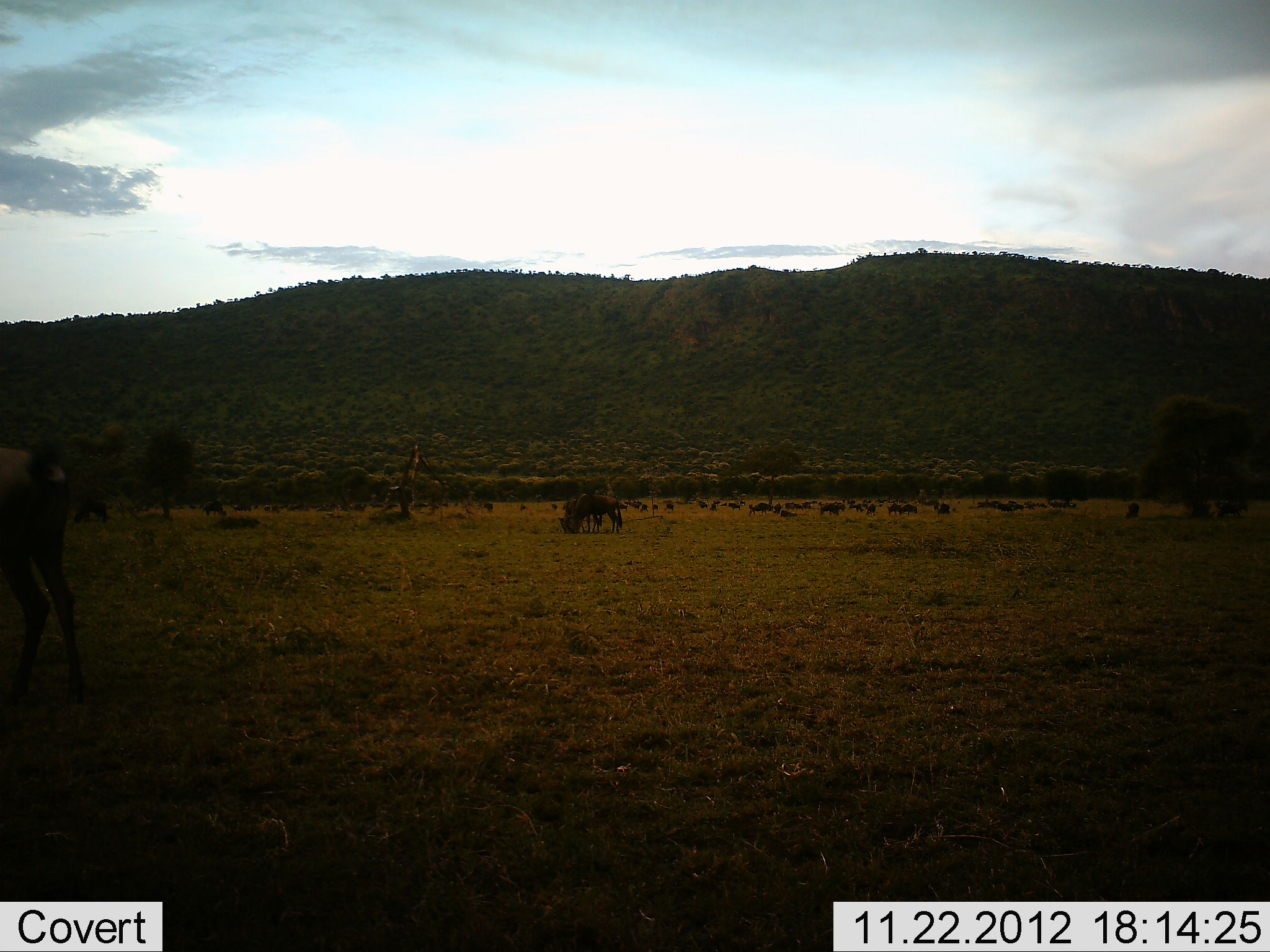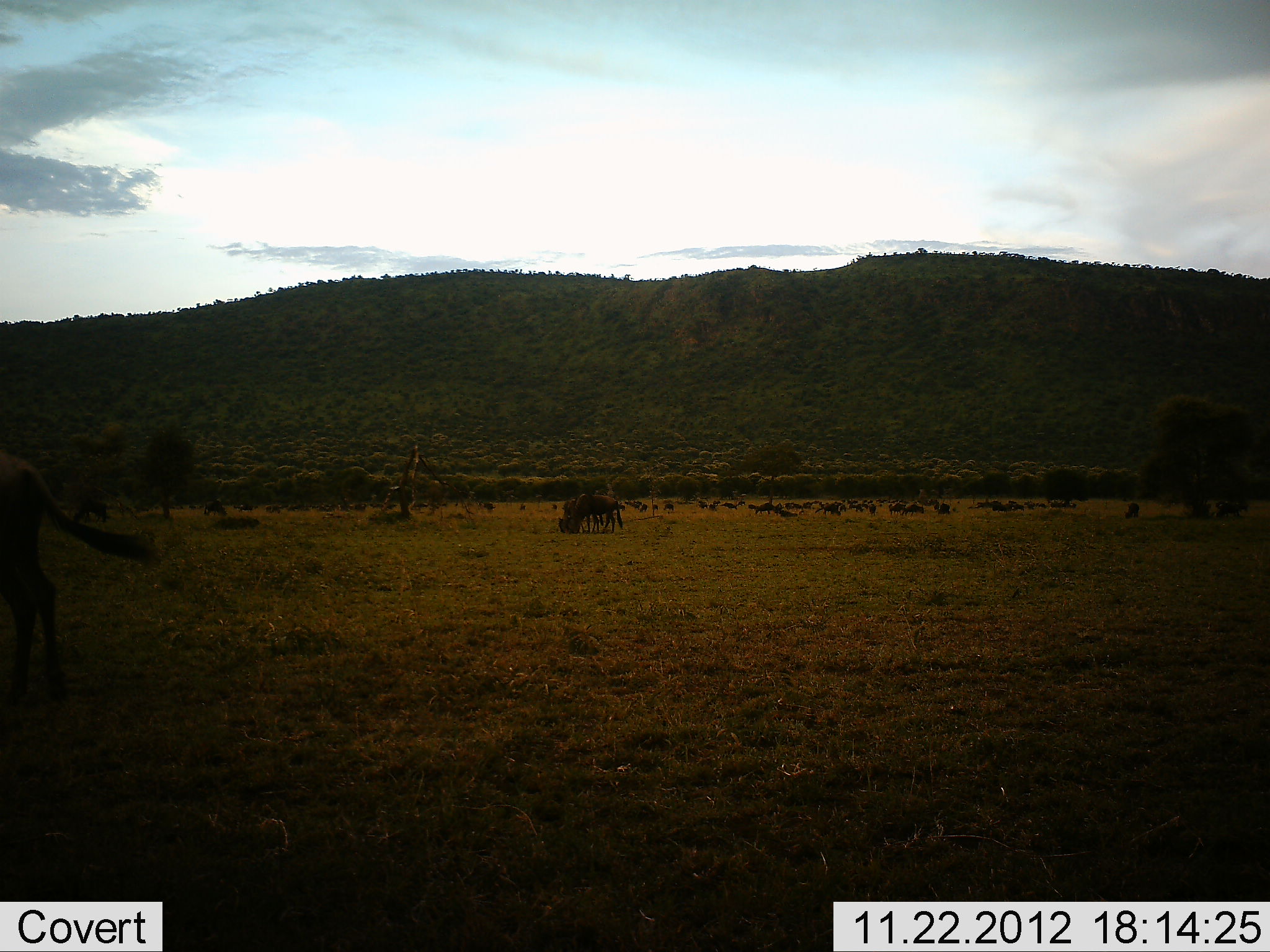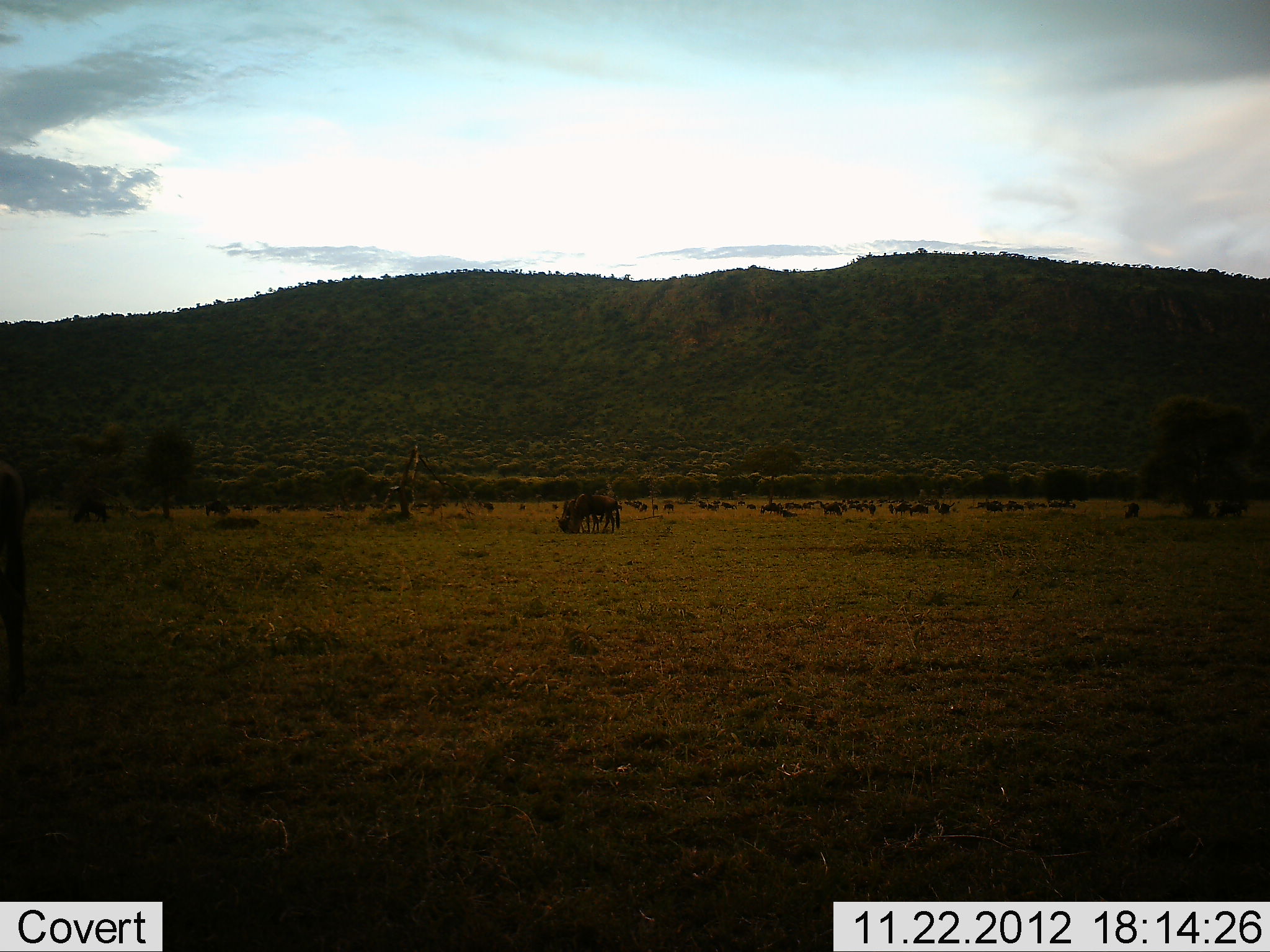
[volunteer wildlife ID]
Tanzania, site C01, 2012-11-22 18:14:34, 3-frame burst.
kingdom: Animalia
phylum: Chordata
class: Mammalia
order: Artiodactyla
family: Bovidae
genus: Connochaetes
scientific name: Connochaetes taurinus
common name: blue wildebeest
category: wildebeest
Wildebeest (blue wildebeest) (Connochaetes taurinus), count 11-50. Behavior (volunteer vote fractions): standing 52%, resting 5%, moving 52%, interacting 0%. Young present (vote fraction): 0%. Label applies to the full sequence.